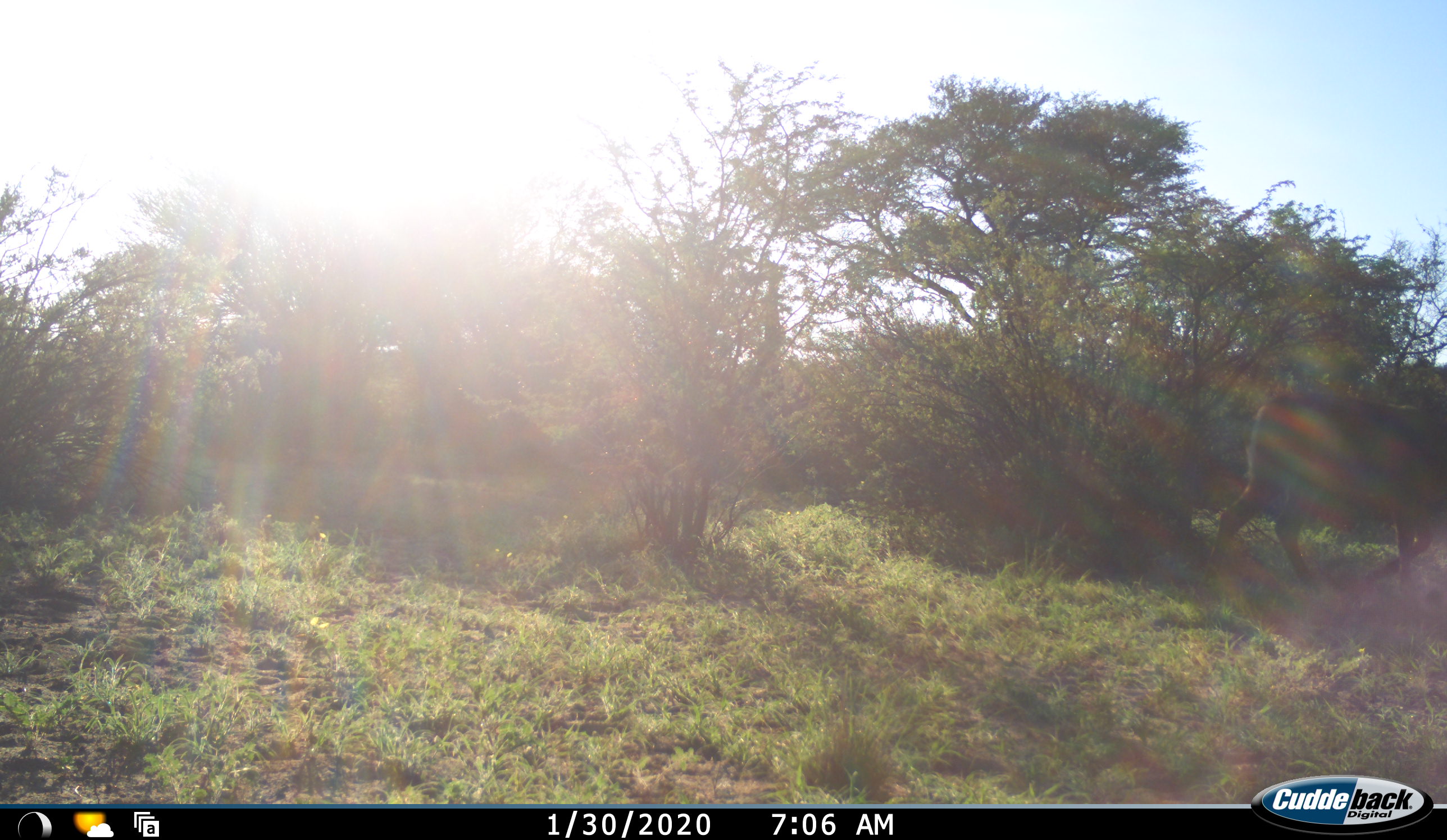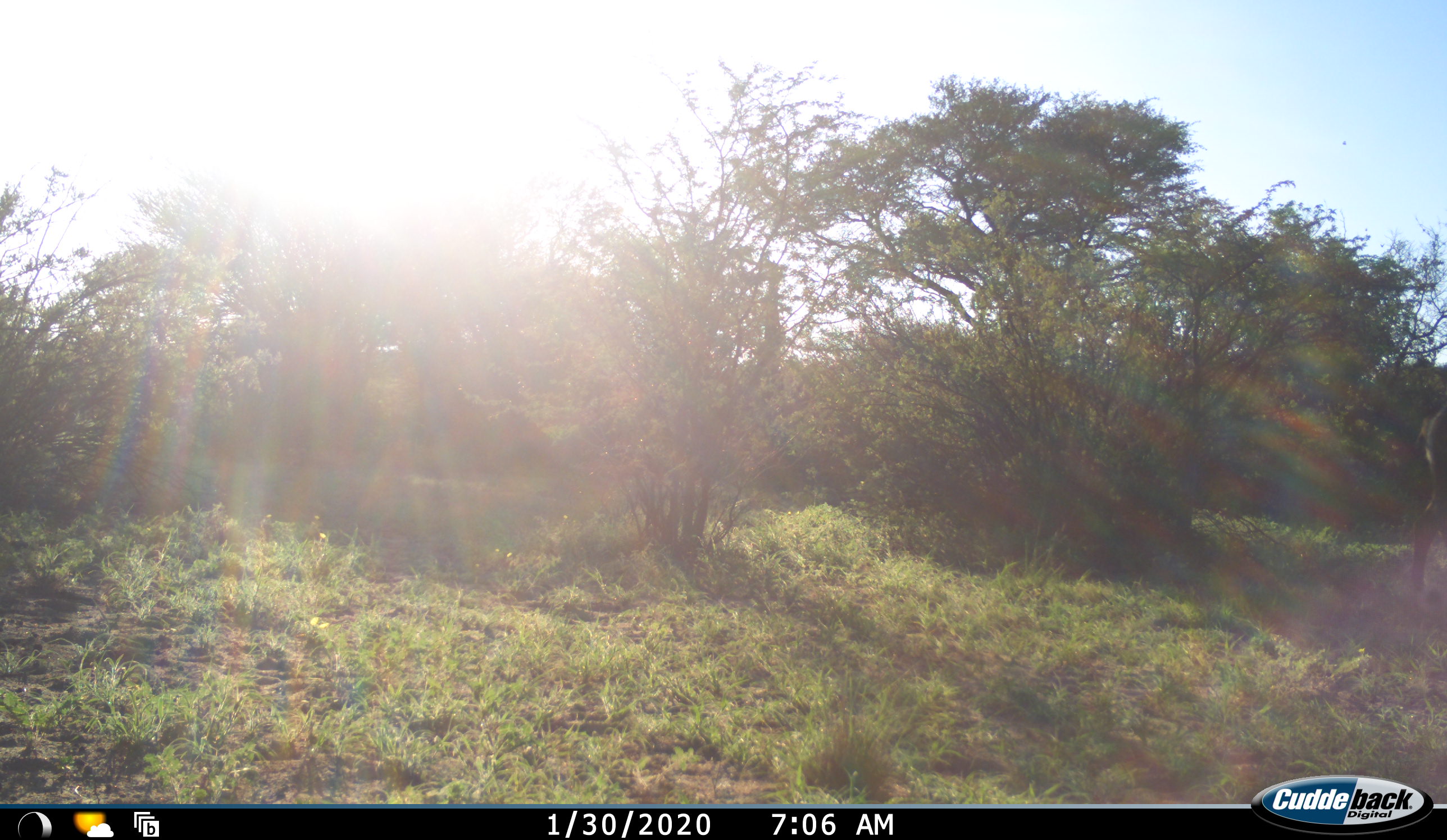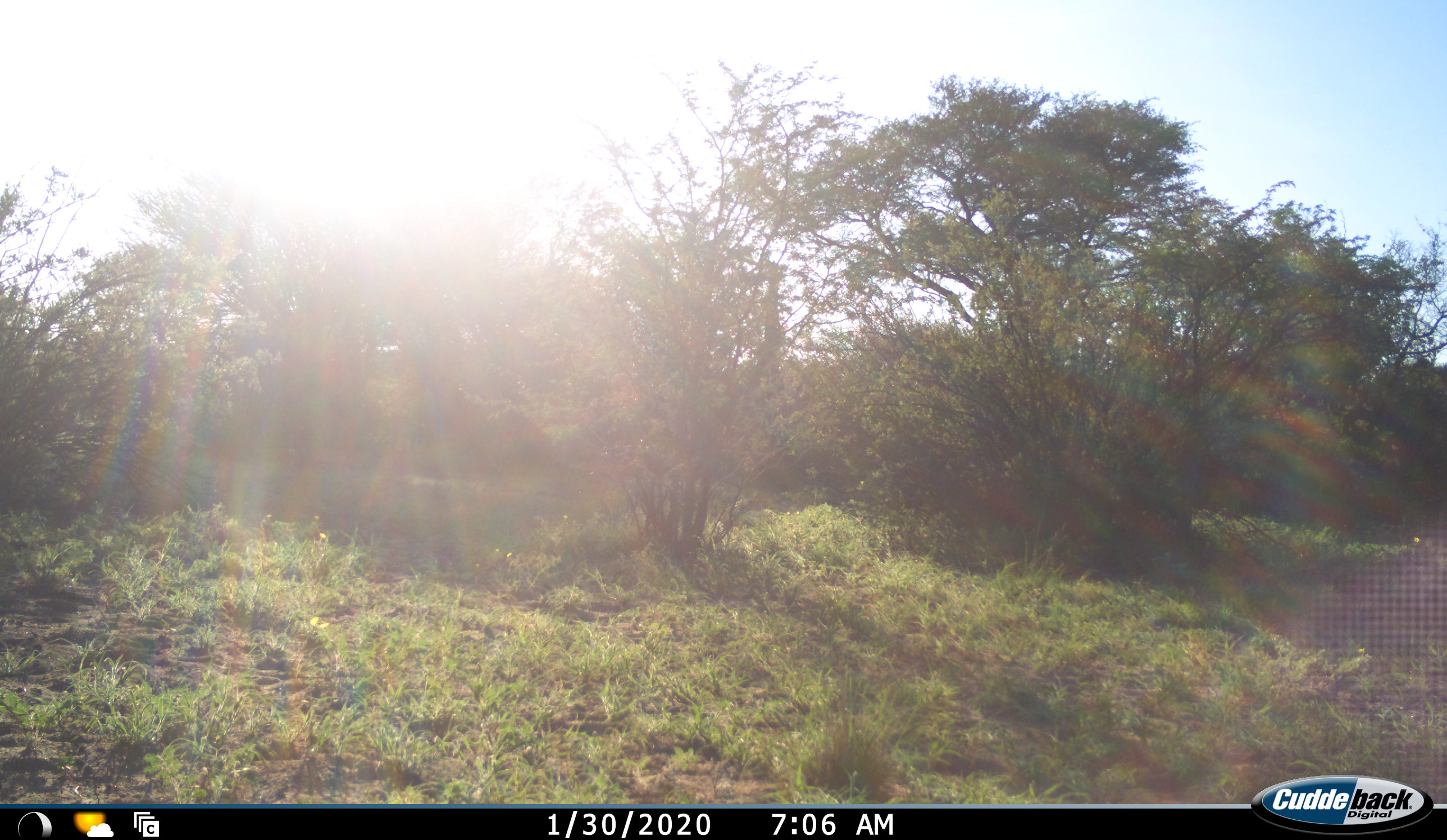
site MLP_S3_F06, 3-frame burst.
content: unidentified animal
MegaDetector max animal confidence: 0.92